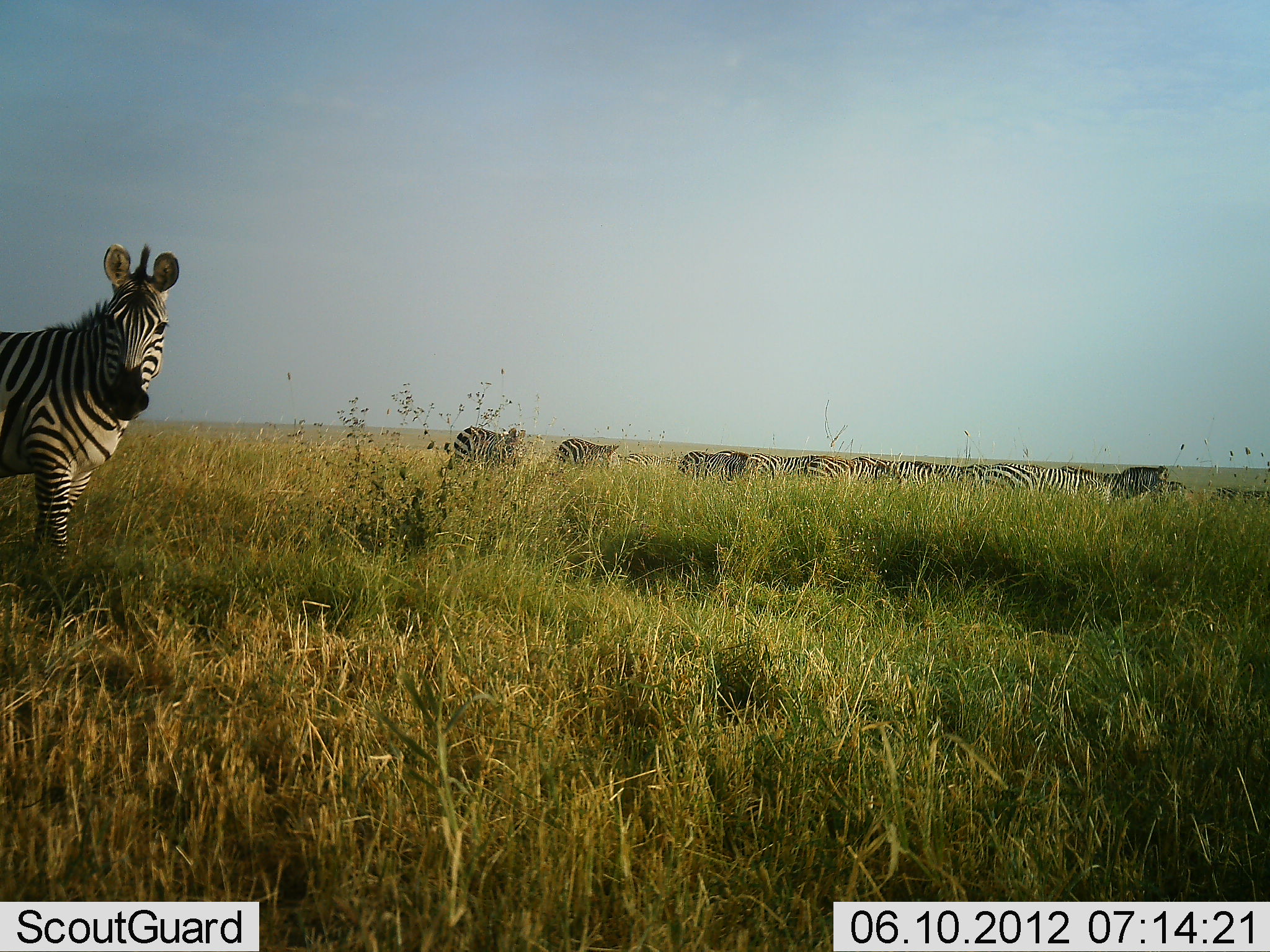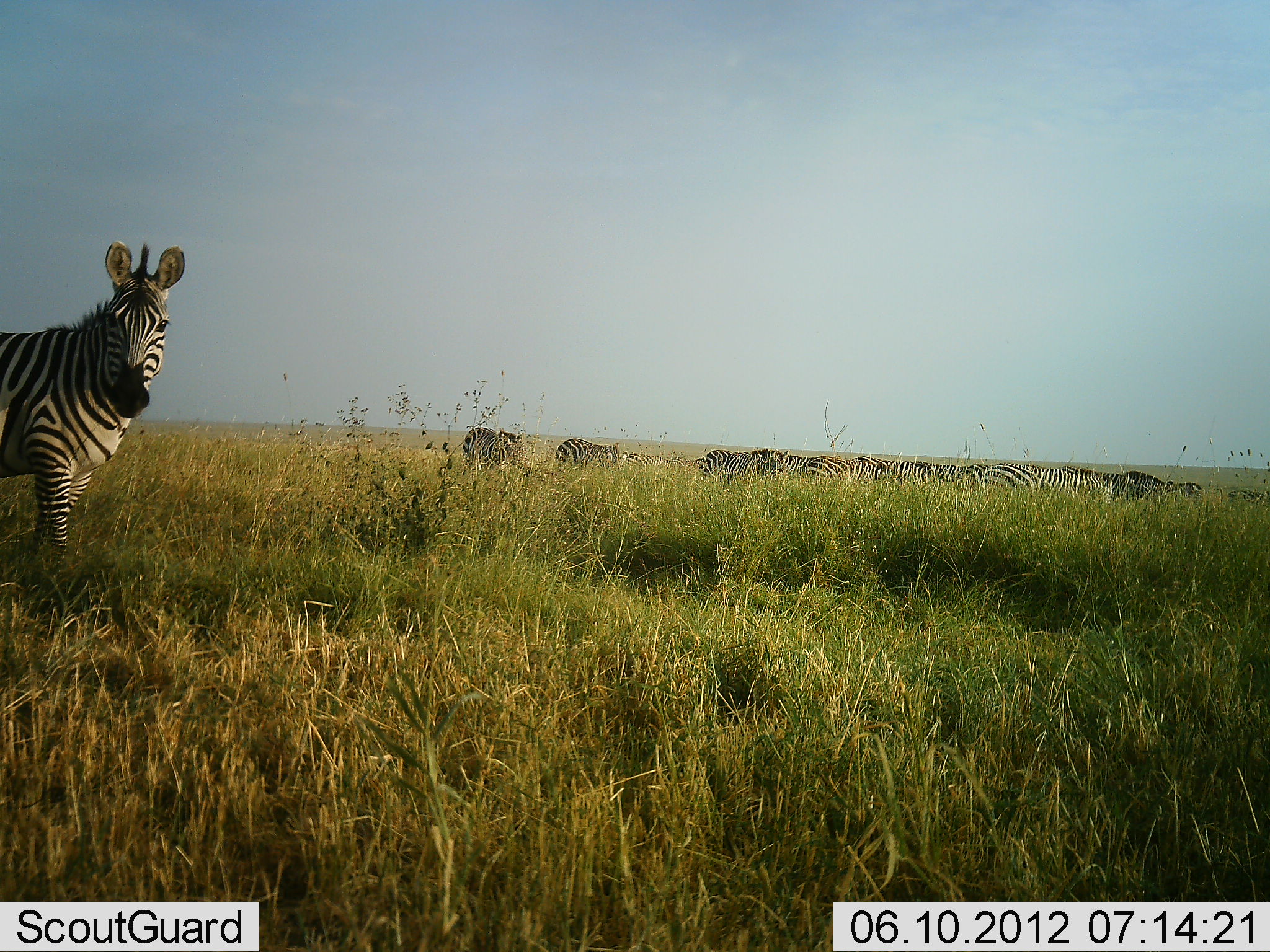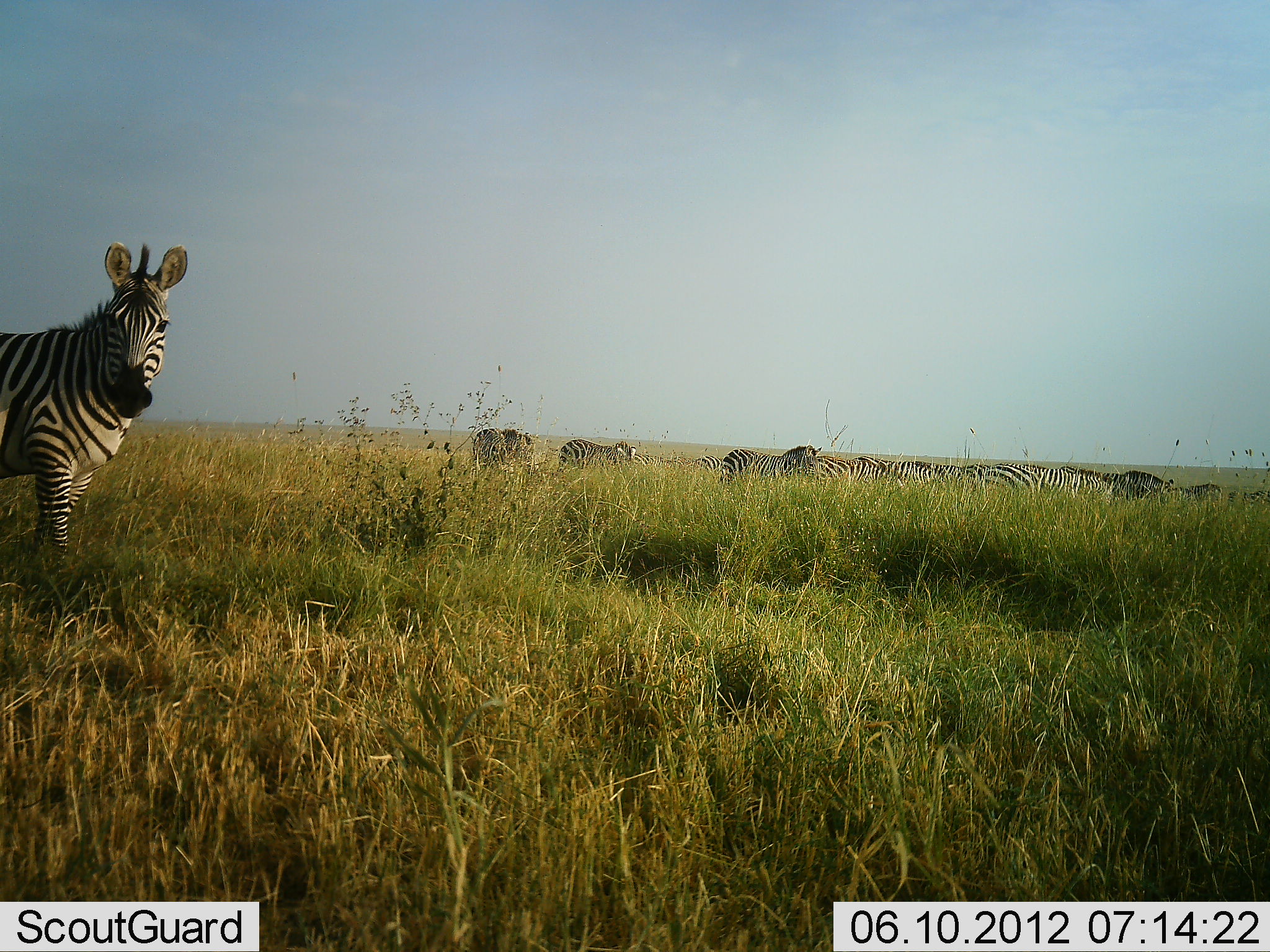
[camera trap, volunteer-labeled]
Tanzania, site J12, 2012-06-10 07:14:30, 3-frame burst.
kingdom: Animalia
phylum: Chordata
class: Mammalia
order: Perissodactyla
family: Equidae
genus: Equus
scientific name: Equus quagga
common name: plains zebra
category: zebra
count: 11-50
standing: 90%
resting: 0%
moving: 50%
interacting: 0%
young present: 0%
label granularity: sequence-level